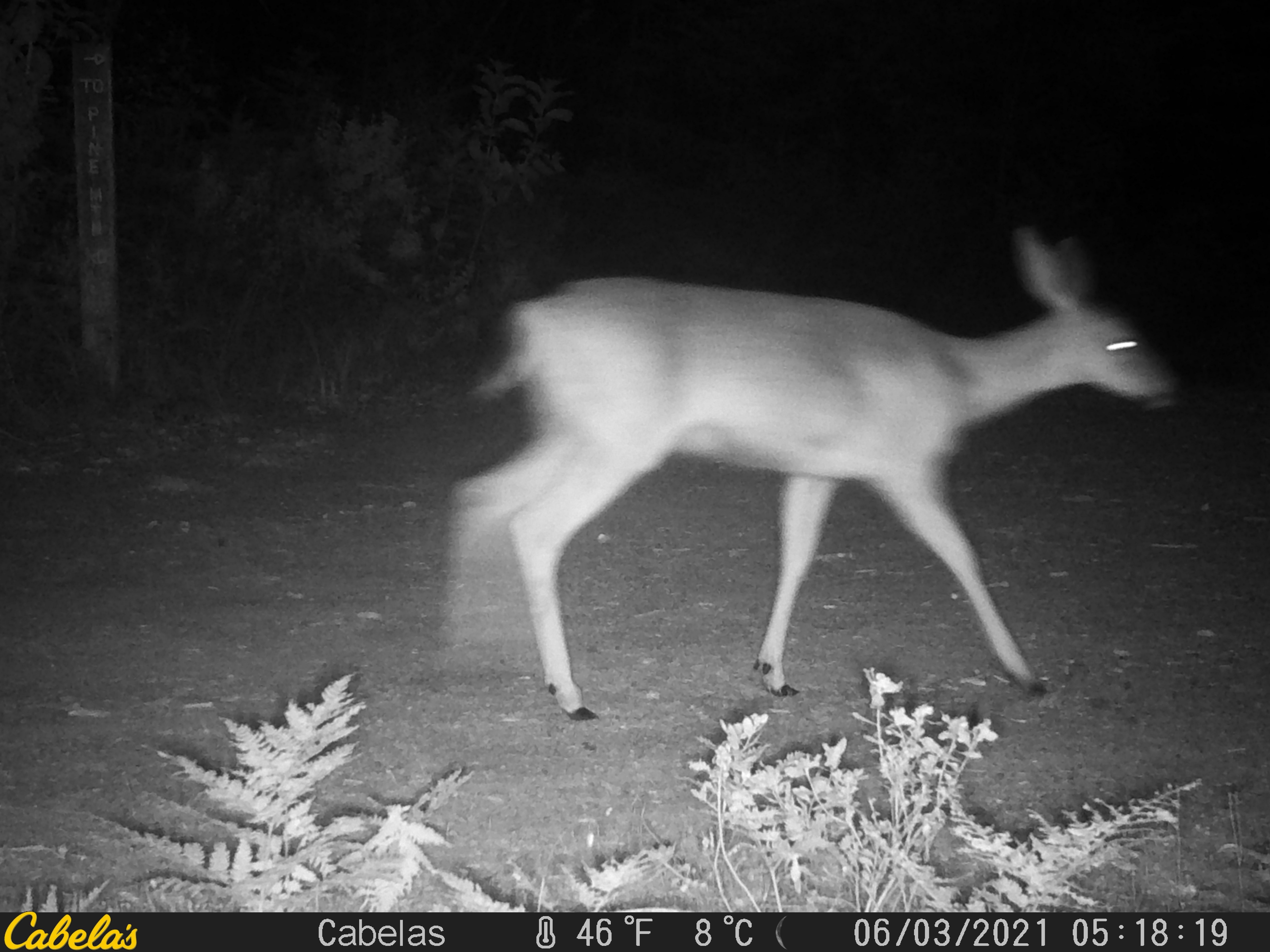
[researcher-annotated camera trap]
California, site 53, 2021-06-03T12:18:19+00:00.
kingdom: Animalia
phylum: Chordata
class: Mammalia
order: Artiodactyla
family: Cervidae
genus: Odocoileus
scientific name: Odocoileus hemionus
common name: mule deer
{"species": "mule deer (Odocoileus hemionus)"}